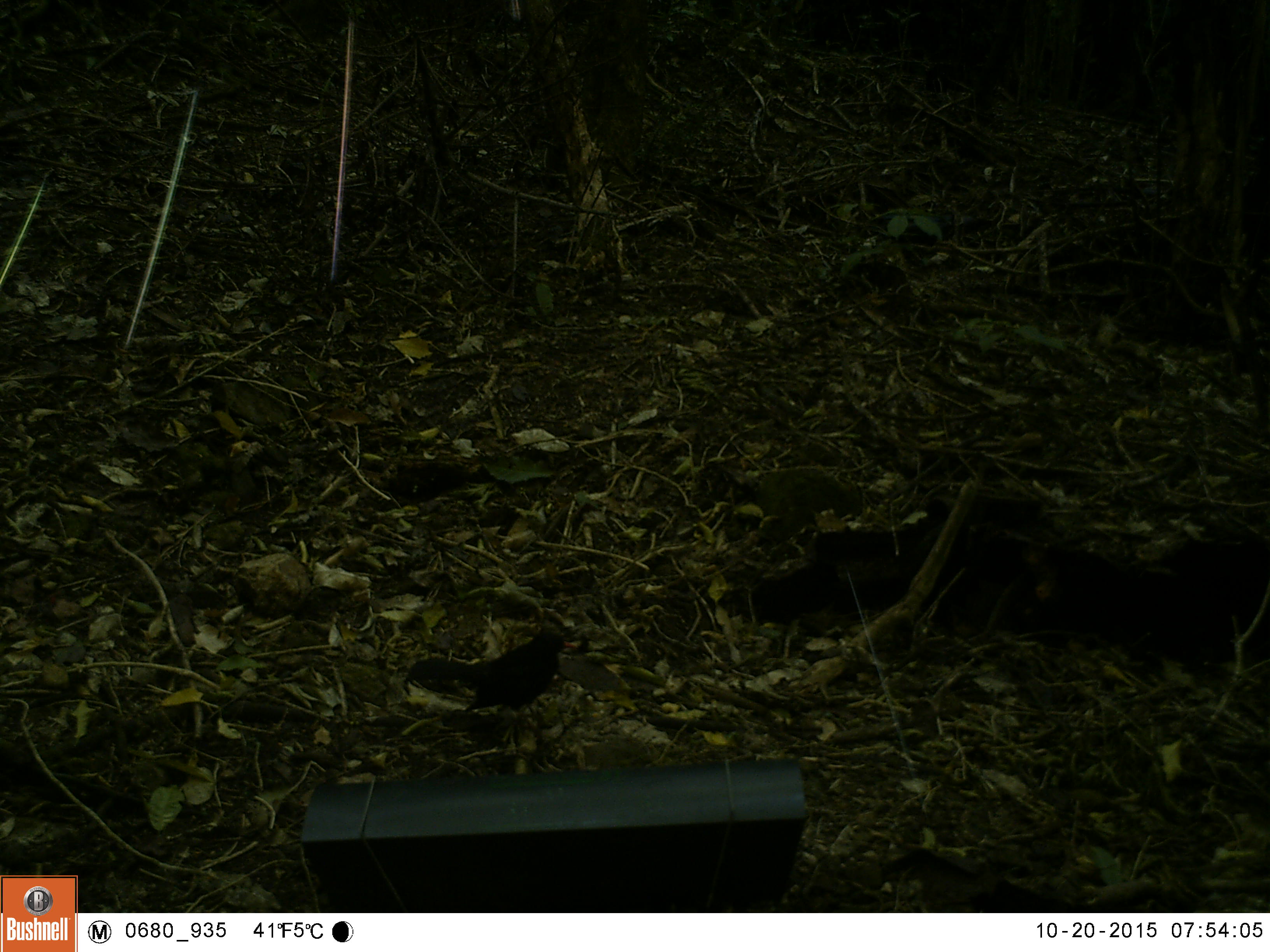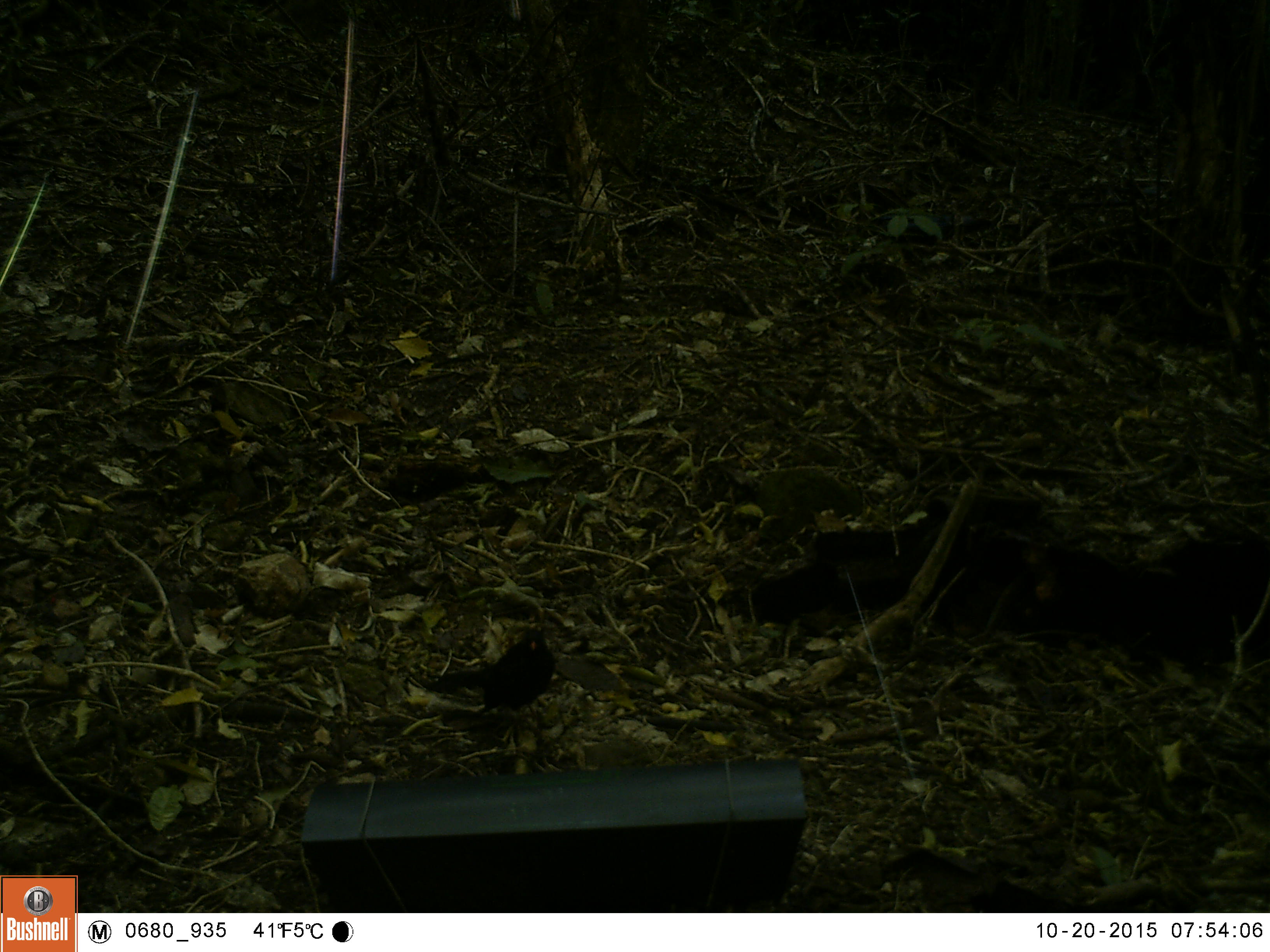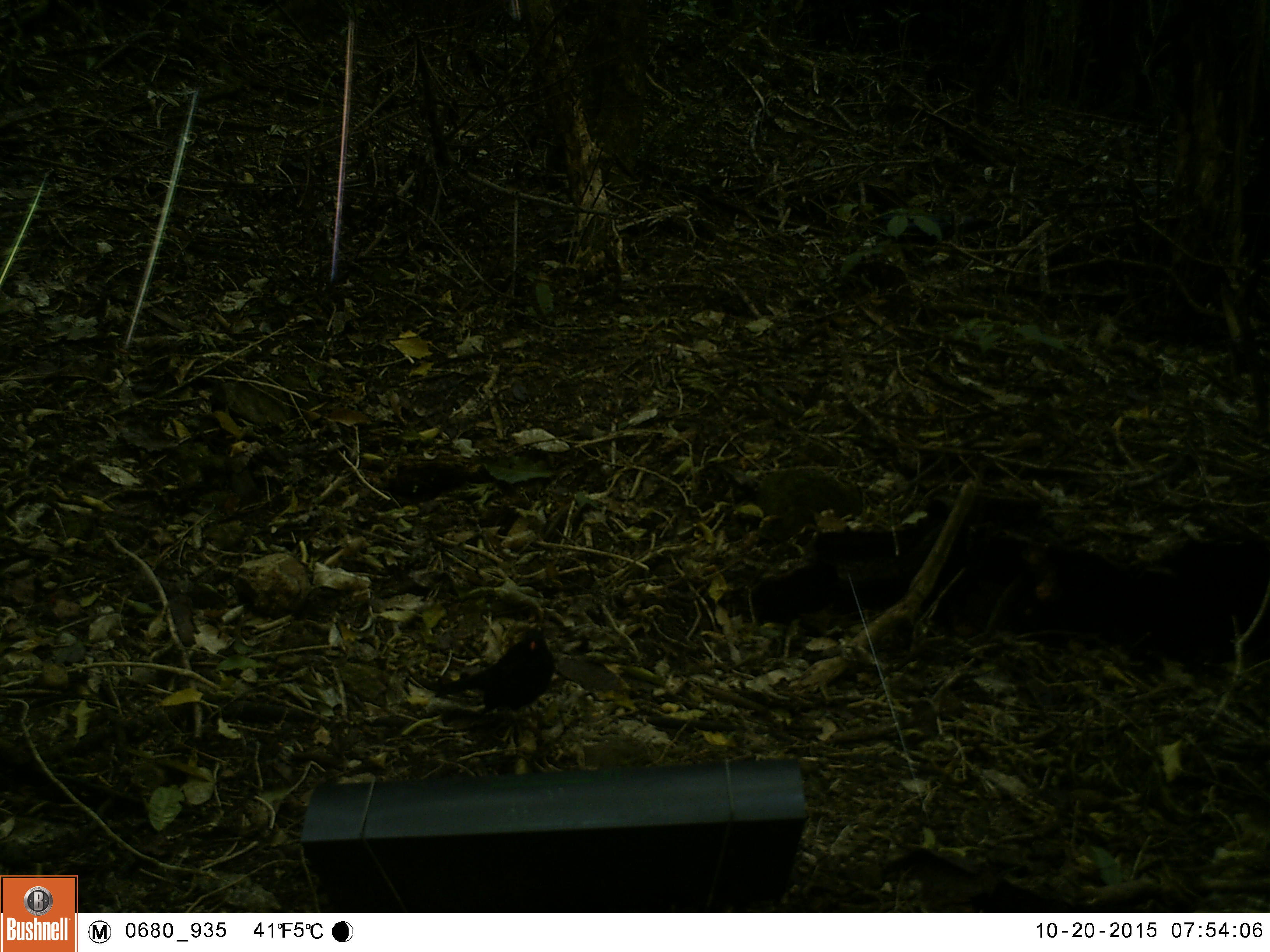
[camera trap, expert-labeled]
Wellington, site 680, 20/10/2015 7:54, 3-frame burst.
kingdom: Animalia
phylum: Chordata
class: Aves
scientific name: Aves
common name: bird